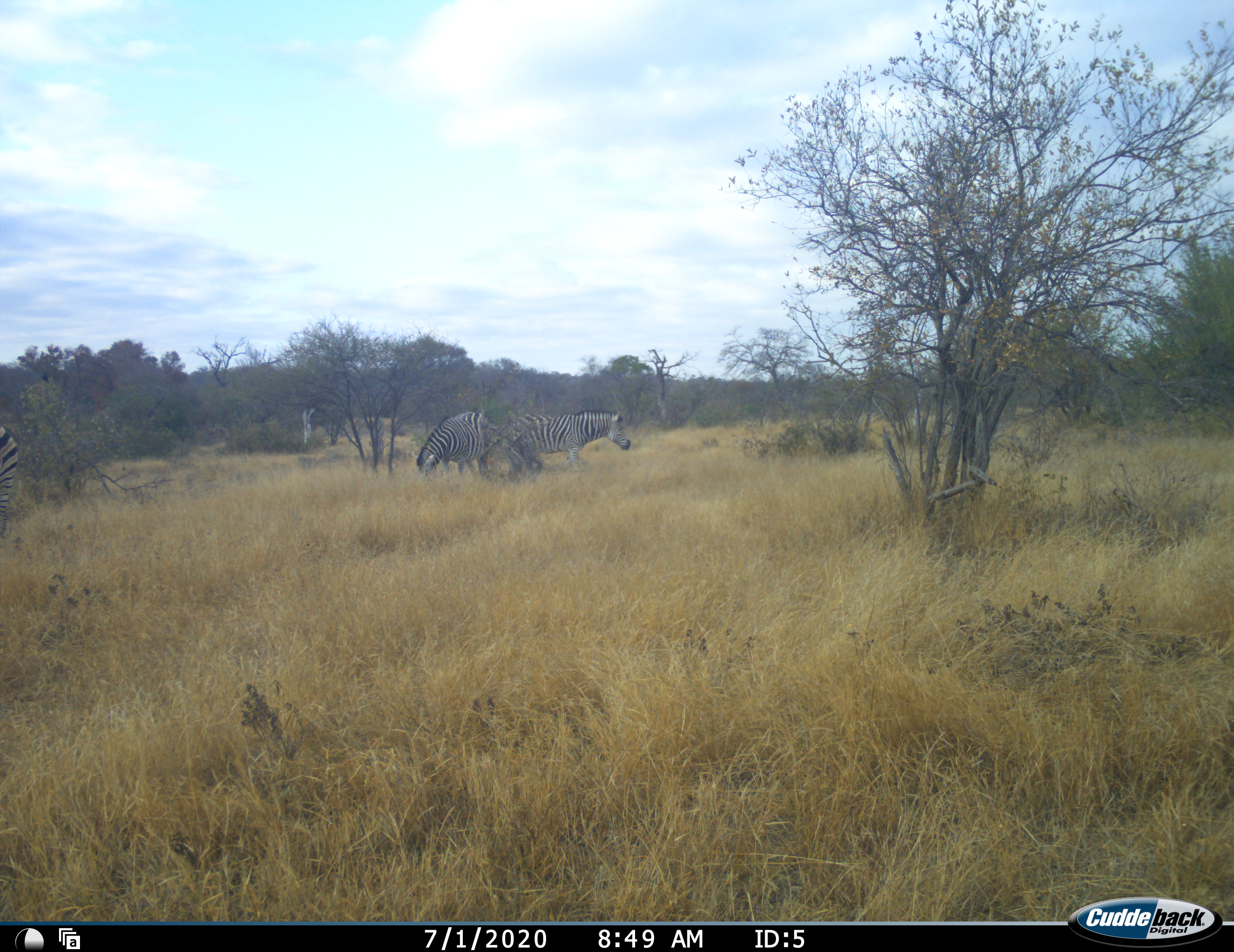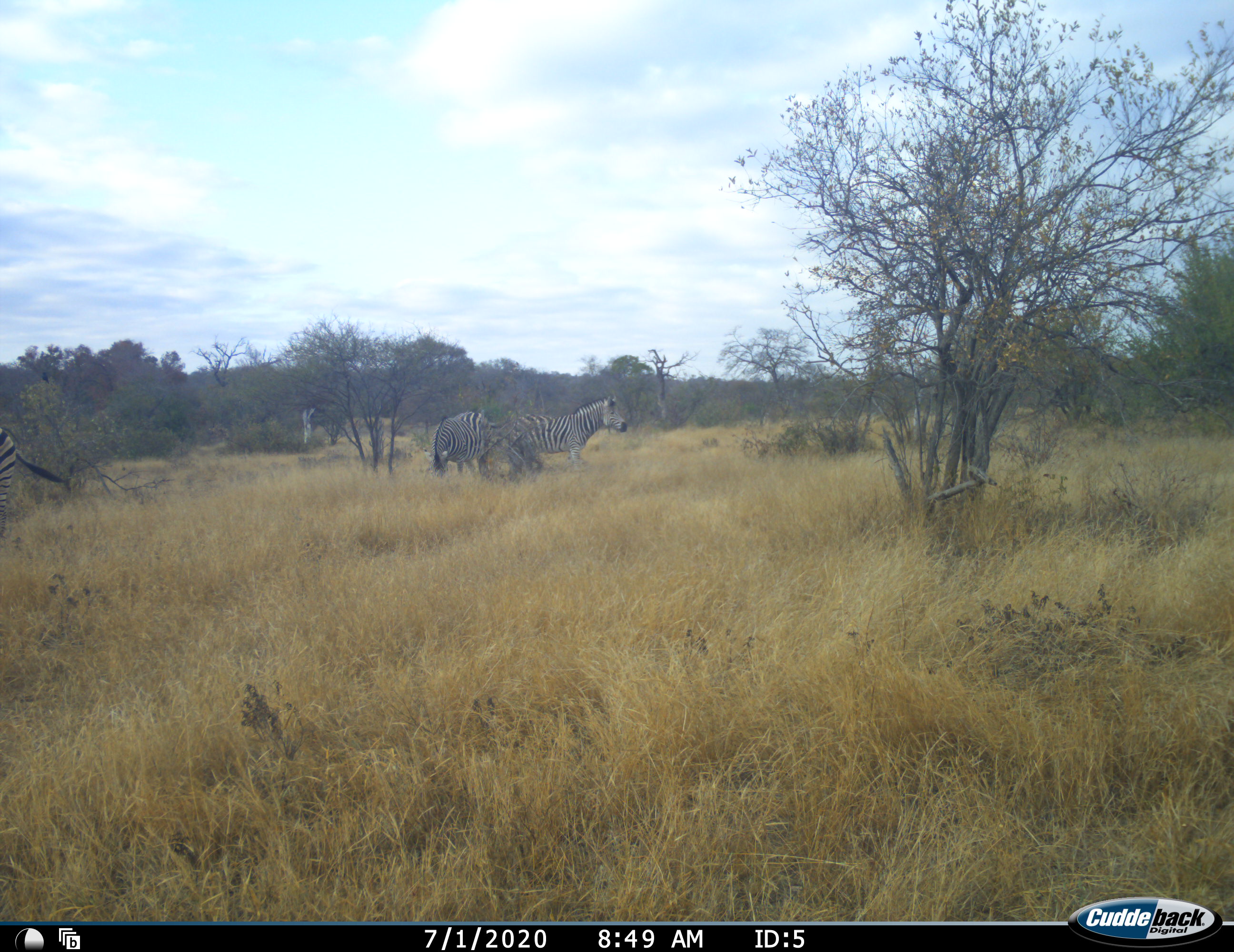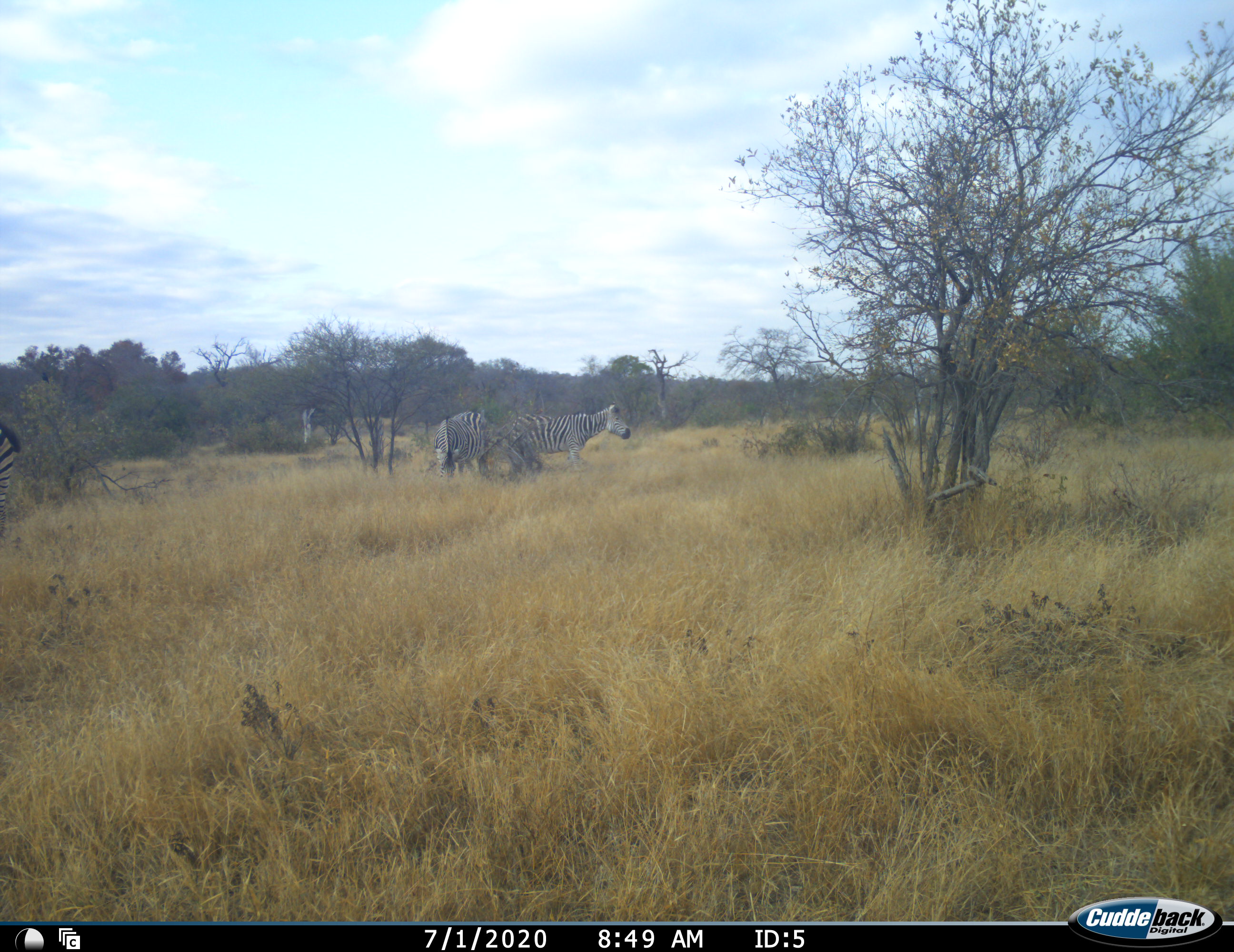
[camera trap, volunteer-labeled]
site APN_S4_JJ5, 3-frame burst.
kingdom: Animalia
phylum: Chordata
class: Mammalia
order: Perissodactyla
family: Equidae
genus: Equus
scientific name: Equus quagga burchellii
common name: burchell's zebra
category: zebraburchells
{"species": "zebraburchells (burchell's zebra) (Equus quagga burchellii)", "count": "3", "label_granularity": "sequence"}